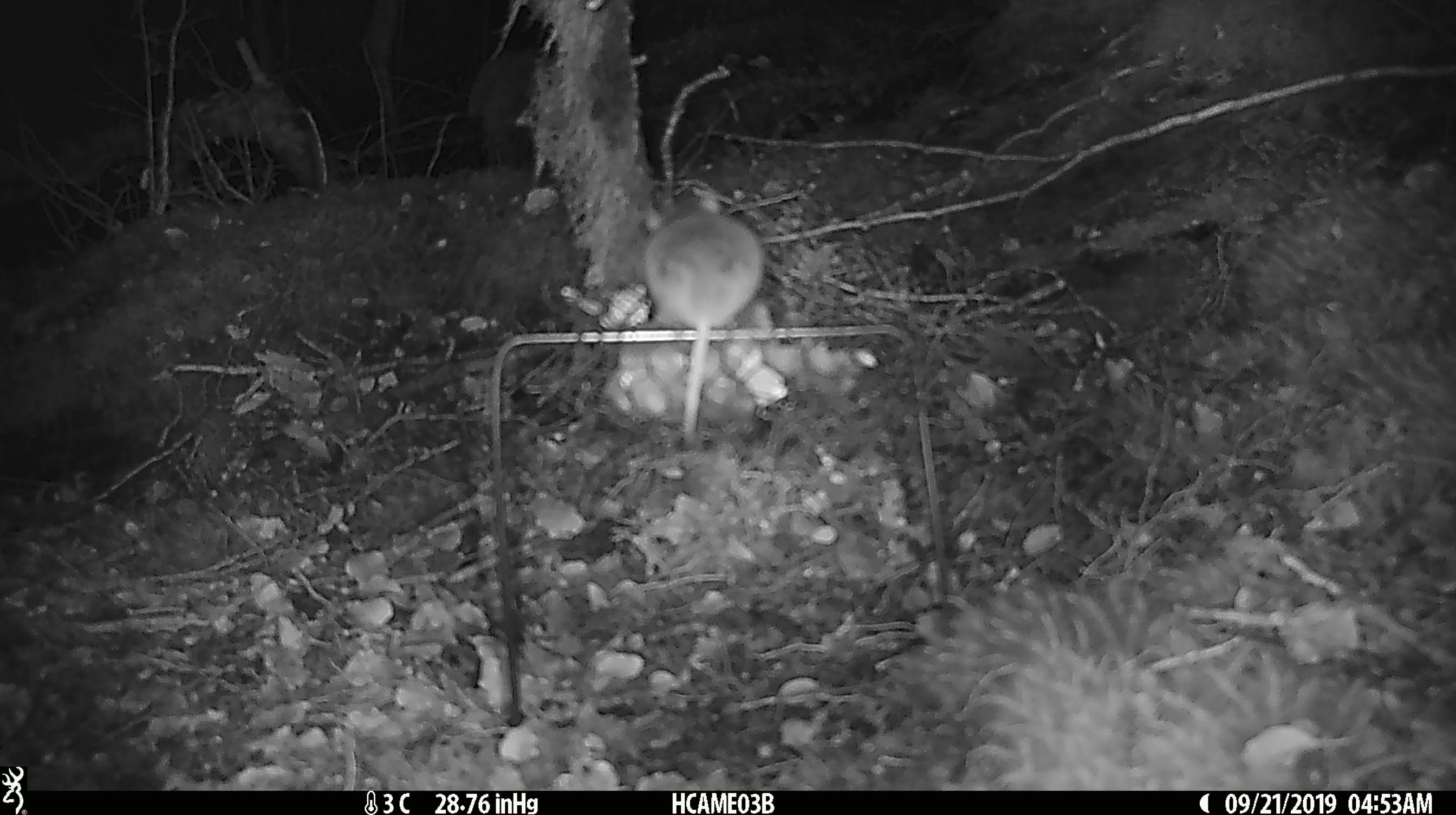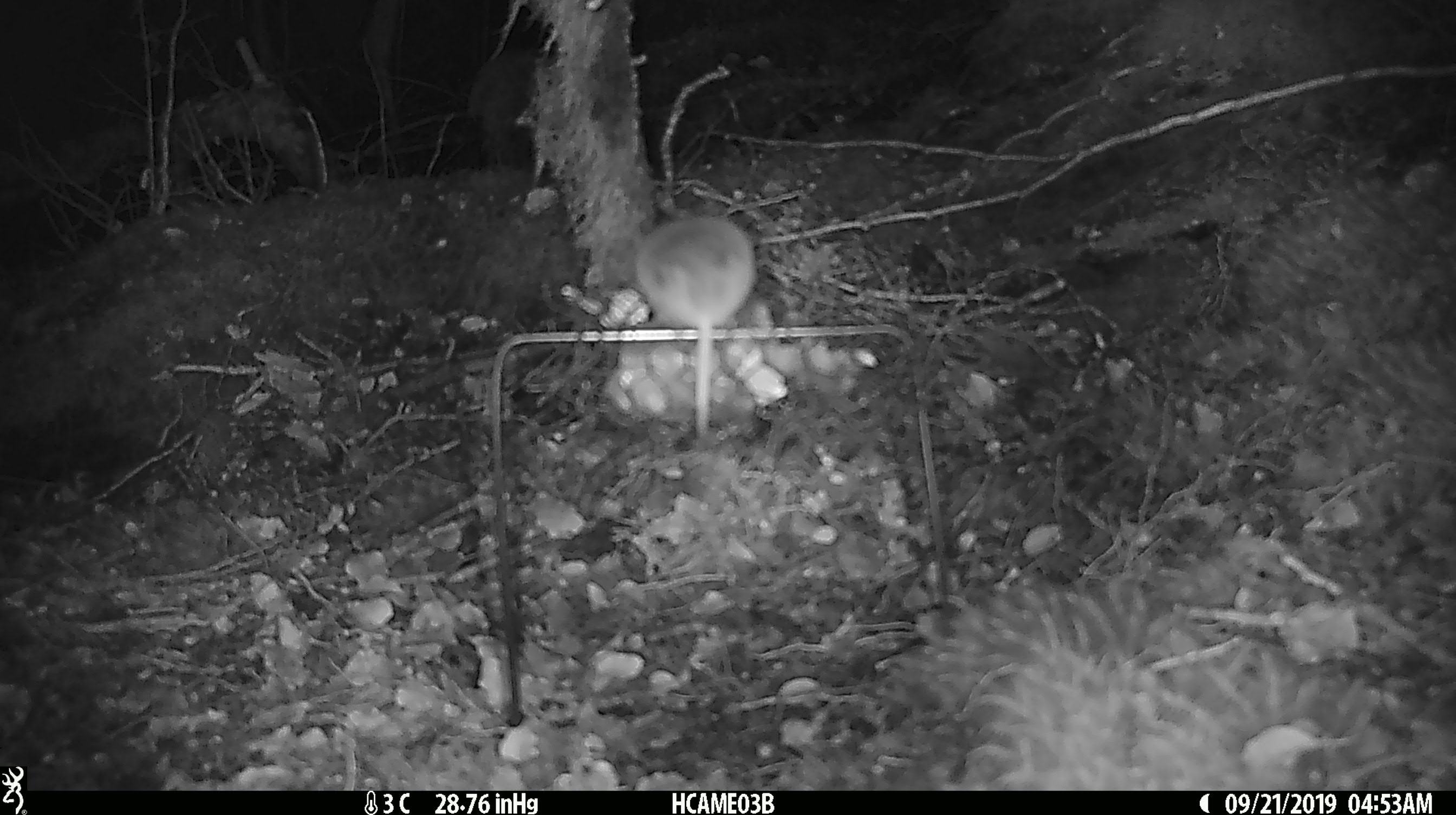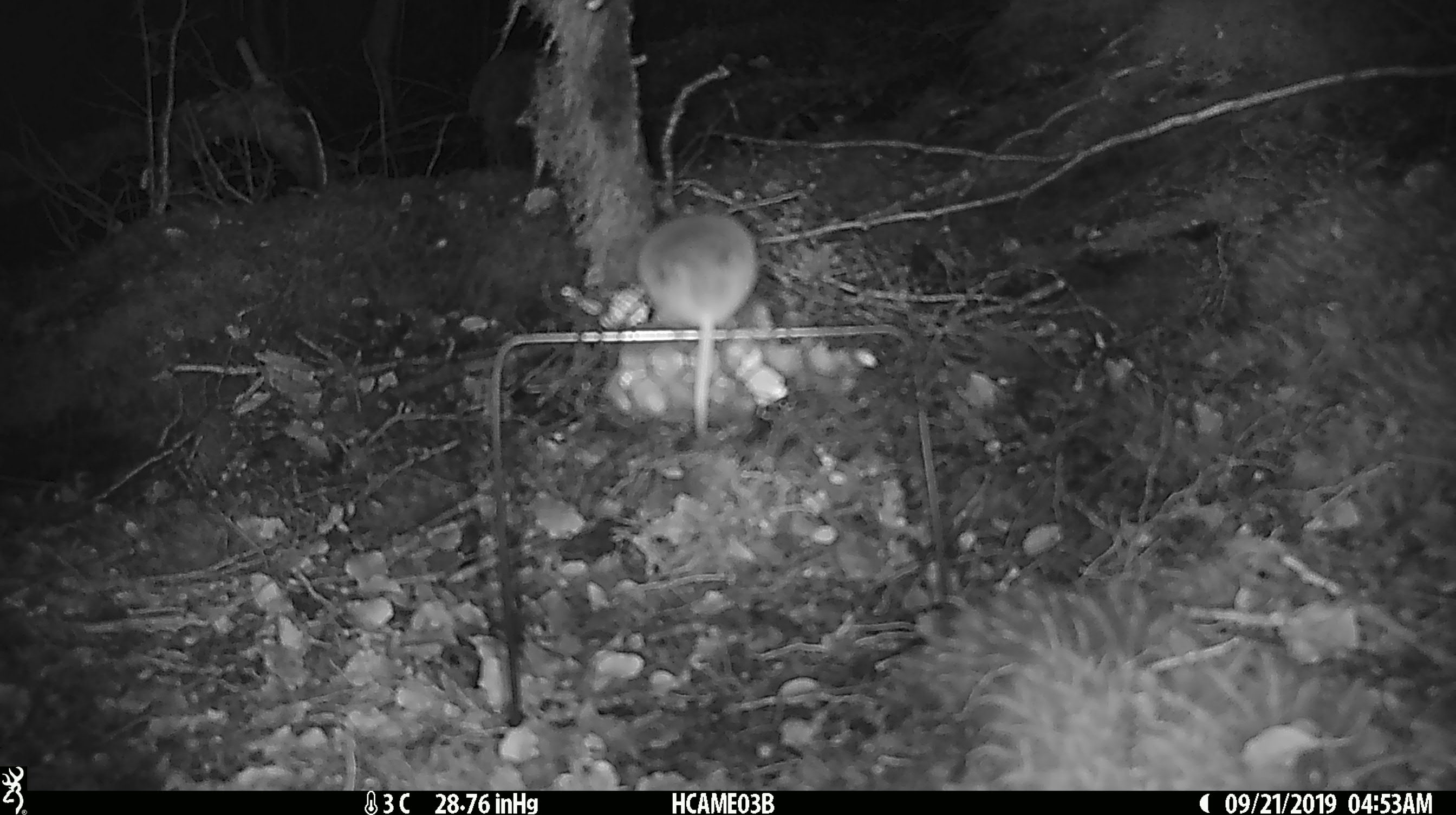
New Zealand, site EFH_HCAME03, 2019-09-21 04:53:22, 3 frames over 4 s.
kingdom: Animalia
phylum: Chordata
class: Mammalia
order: Rodentia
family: Muridae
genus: Mus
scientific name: Mus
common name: mouse